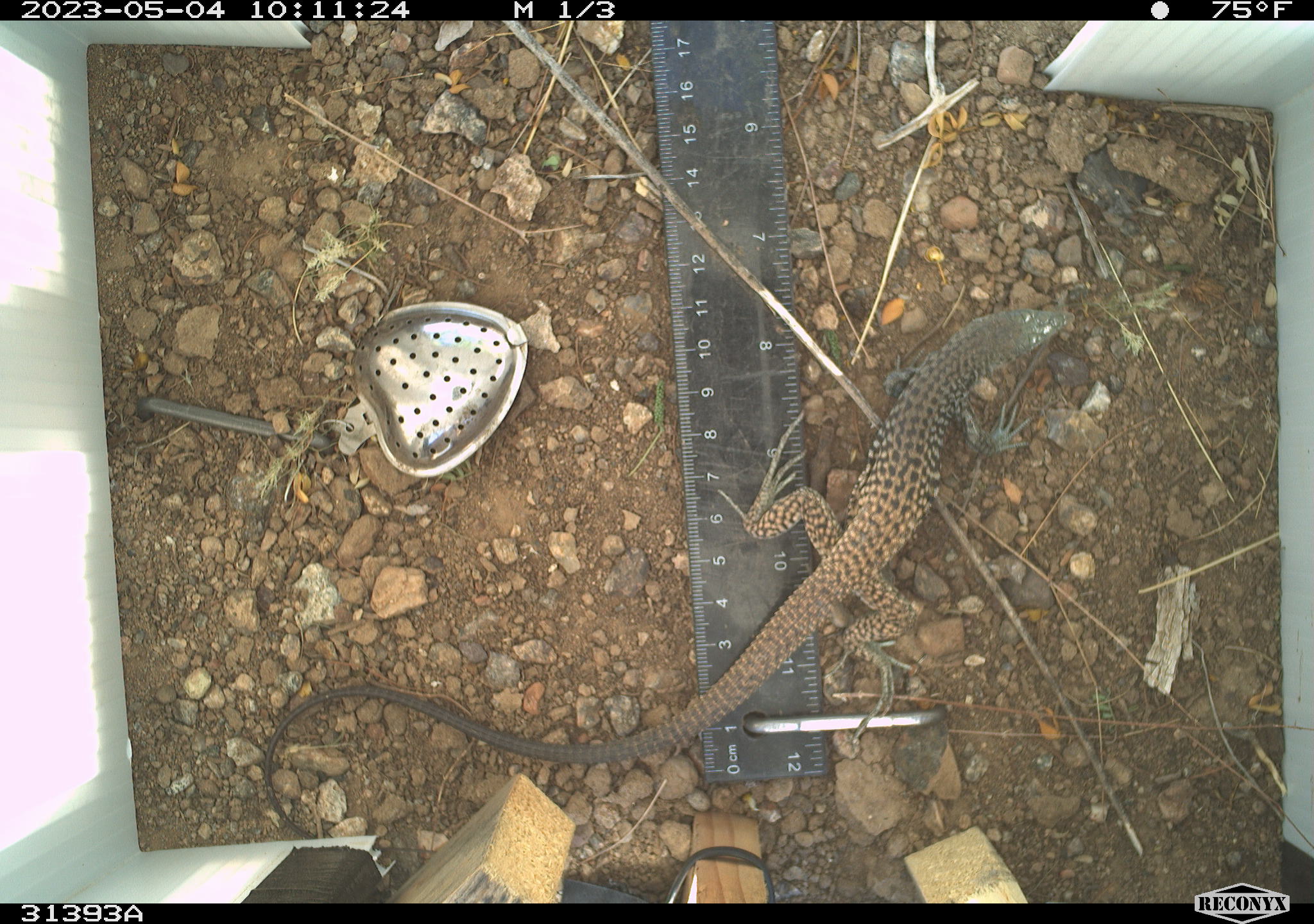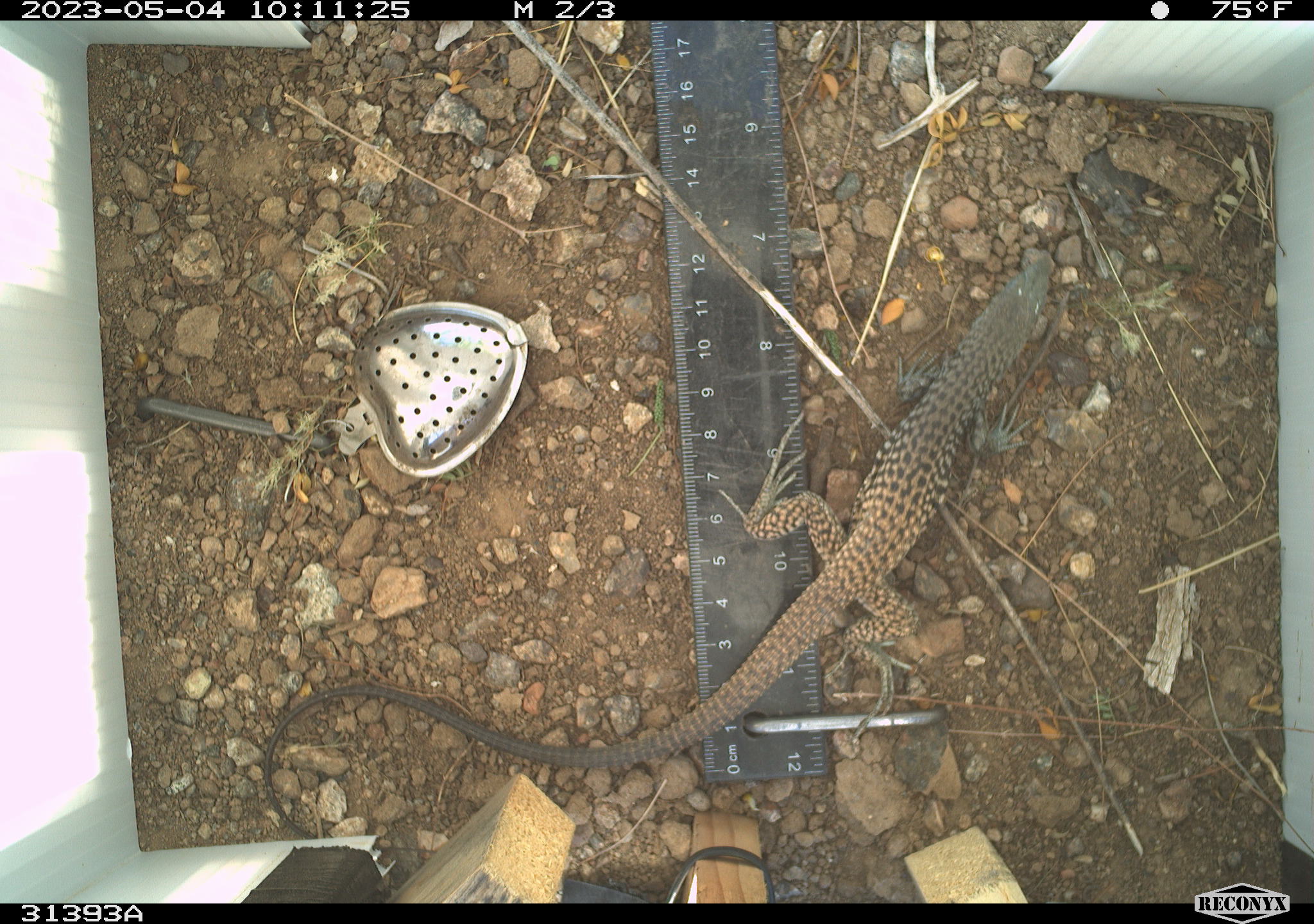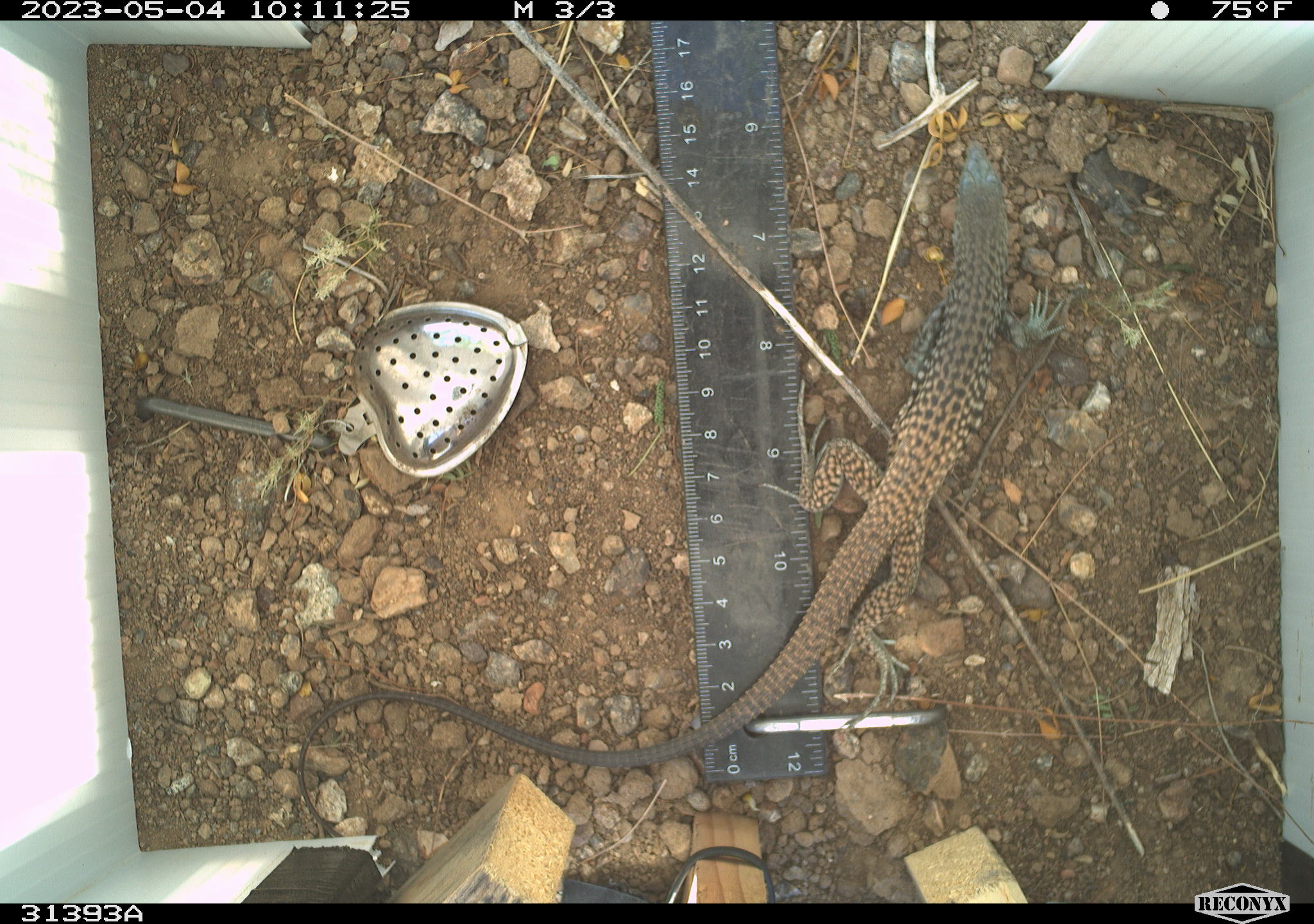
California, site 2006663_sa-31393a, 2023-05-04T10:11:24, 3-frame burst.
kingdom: Animalia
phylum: Chordata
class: Reptilia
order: Squamata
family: Teiidae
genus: Aspidoscelis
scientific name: Aspidoscelis tigris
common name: western whiptail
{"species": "western whiptail (Aspidoscelis tigris)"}